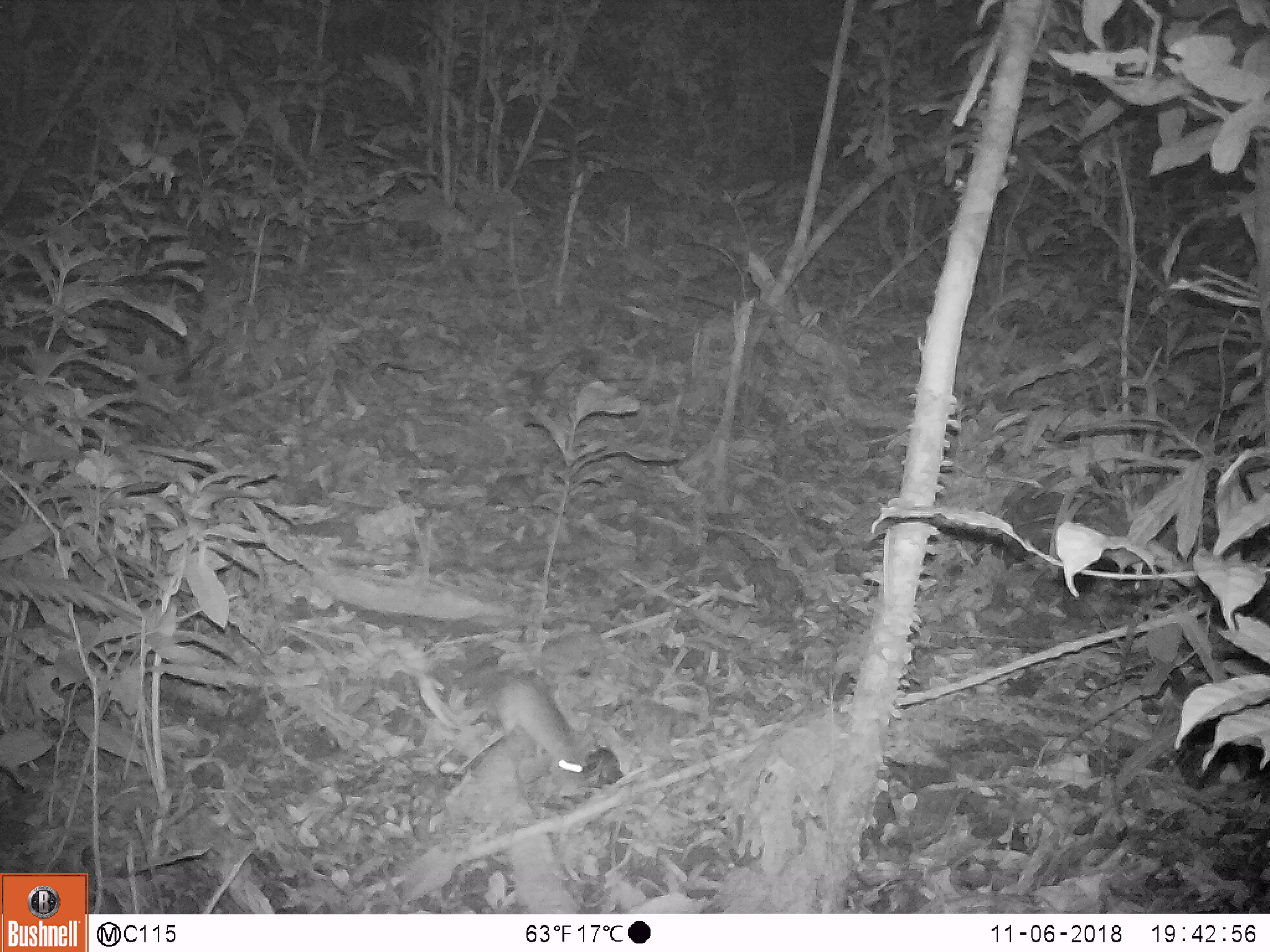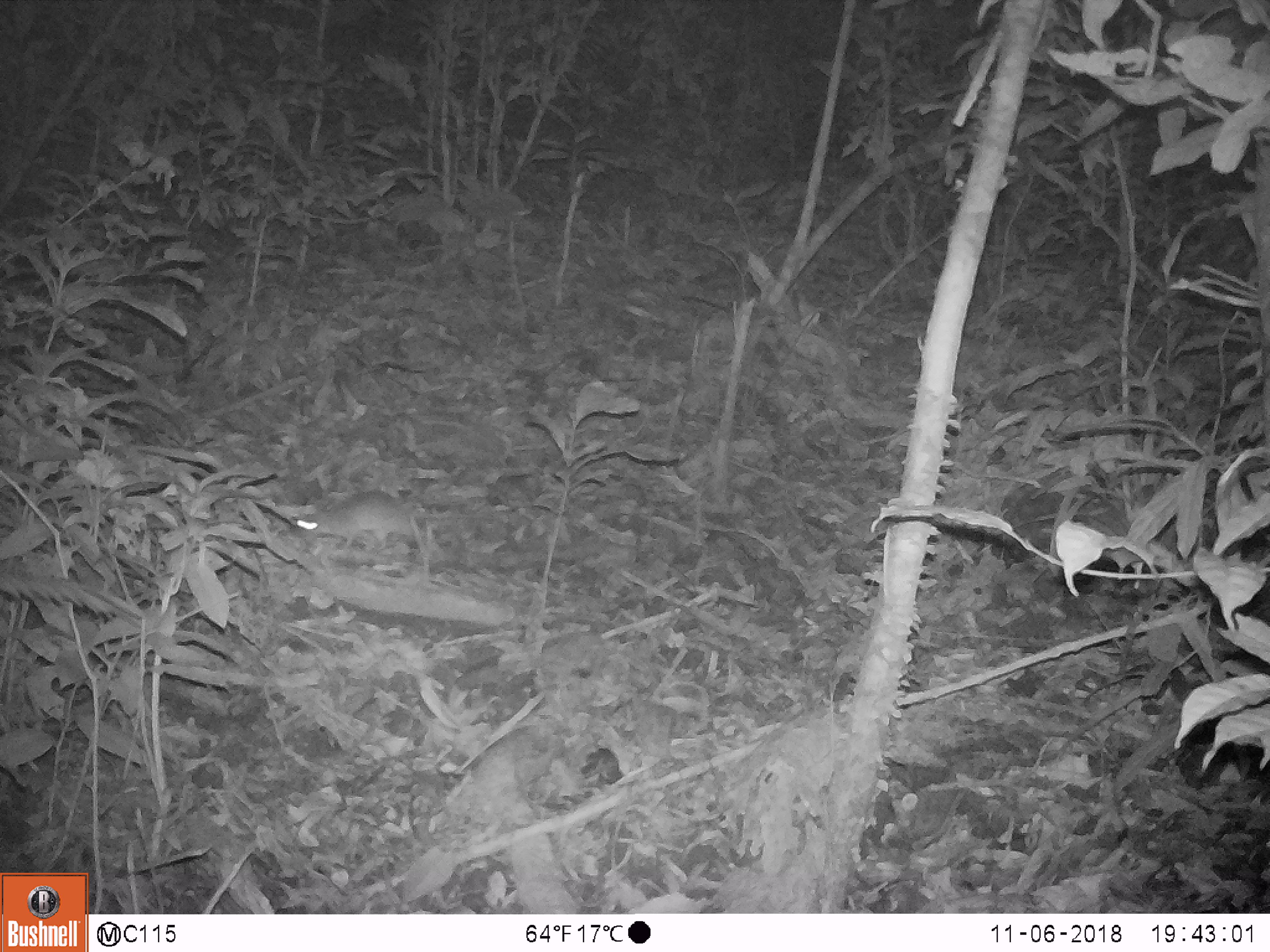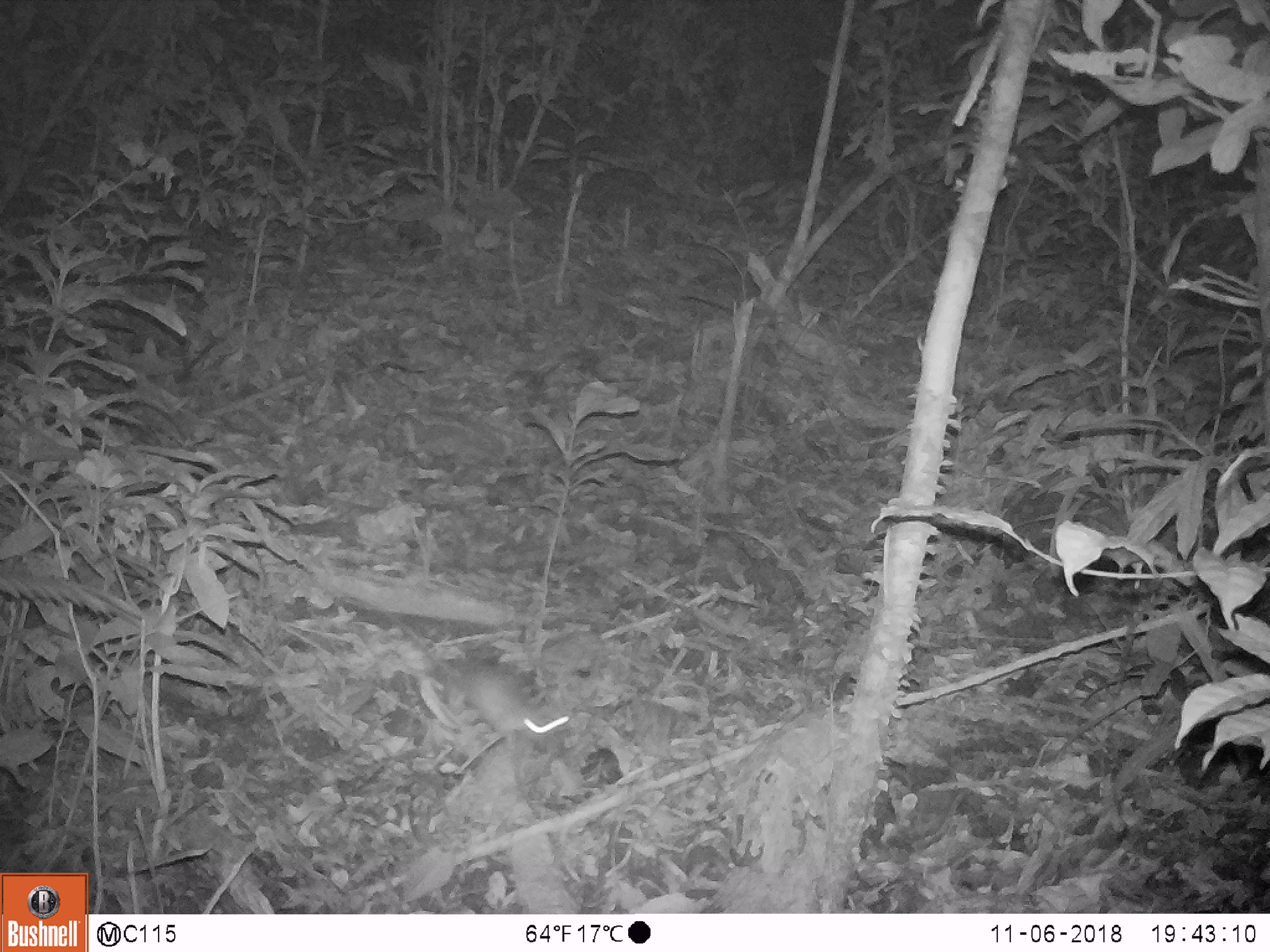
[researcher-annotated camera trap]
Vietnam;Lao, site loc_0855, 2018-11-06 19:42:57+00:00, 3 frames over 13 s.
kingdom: Animalia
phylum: Chordata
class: Mammalia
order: Rodentia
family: Muridae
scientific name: Muridae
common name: old-world mice and rats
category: unidentified murid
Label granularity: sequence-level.